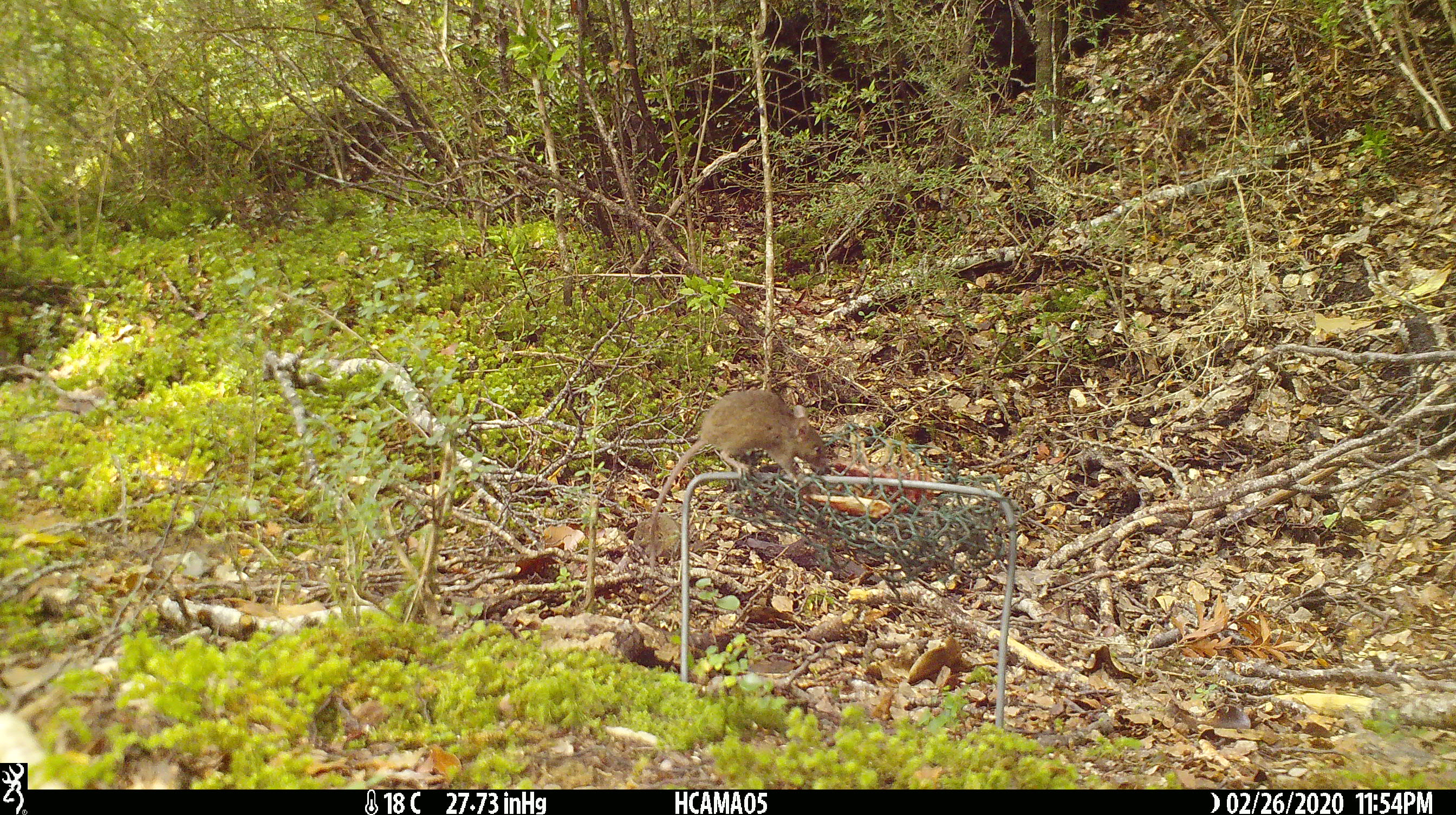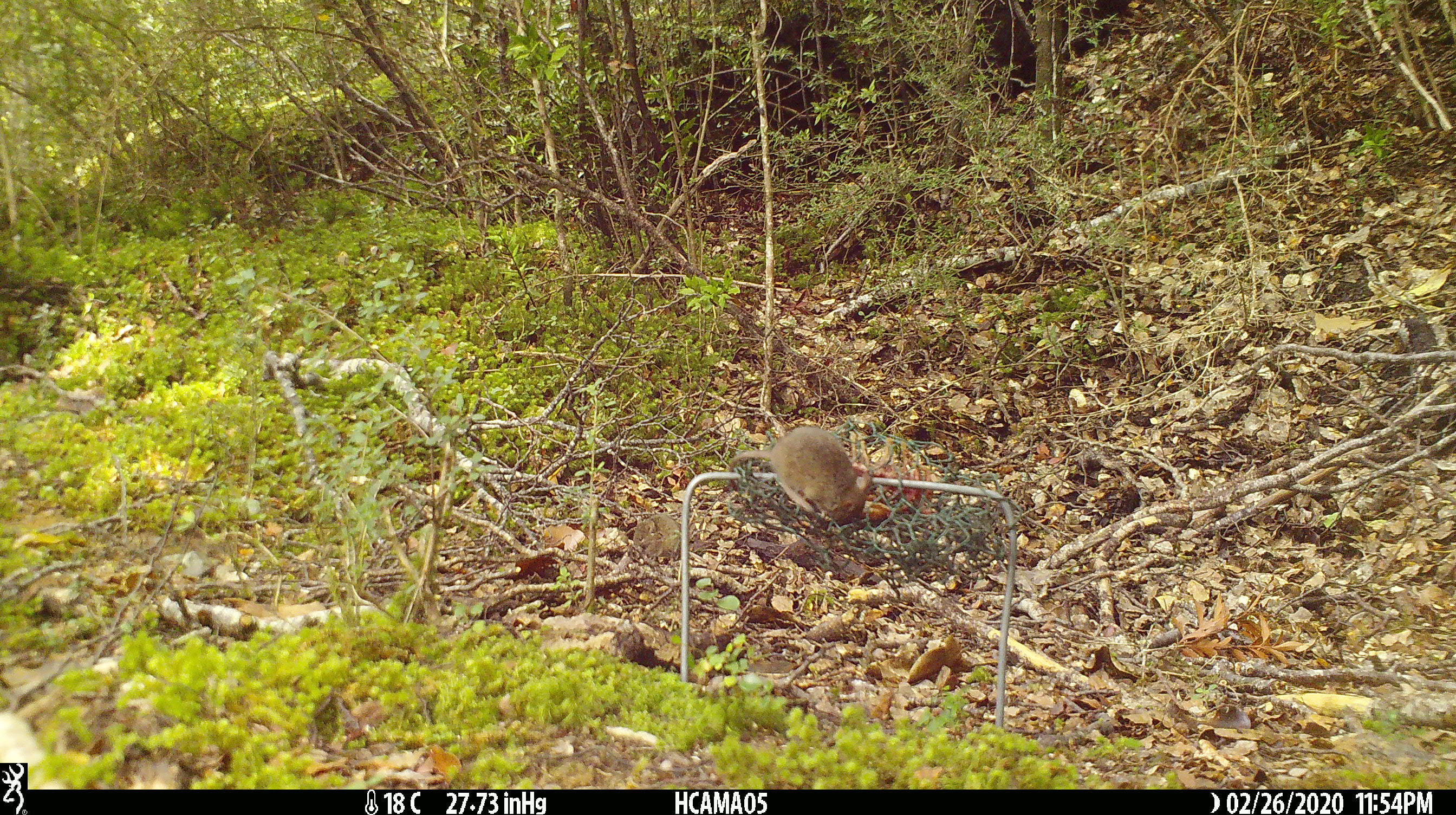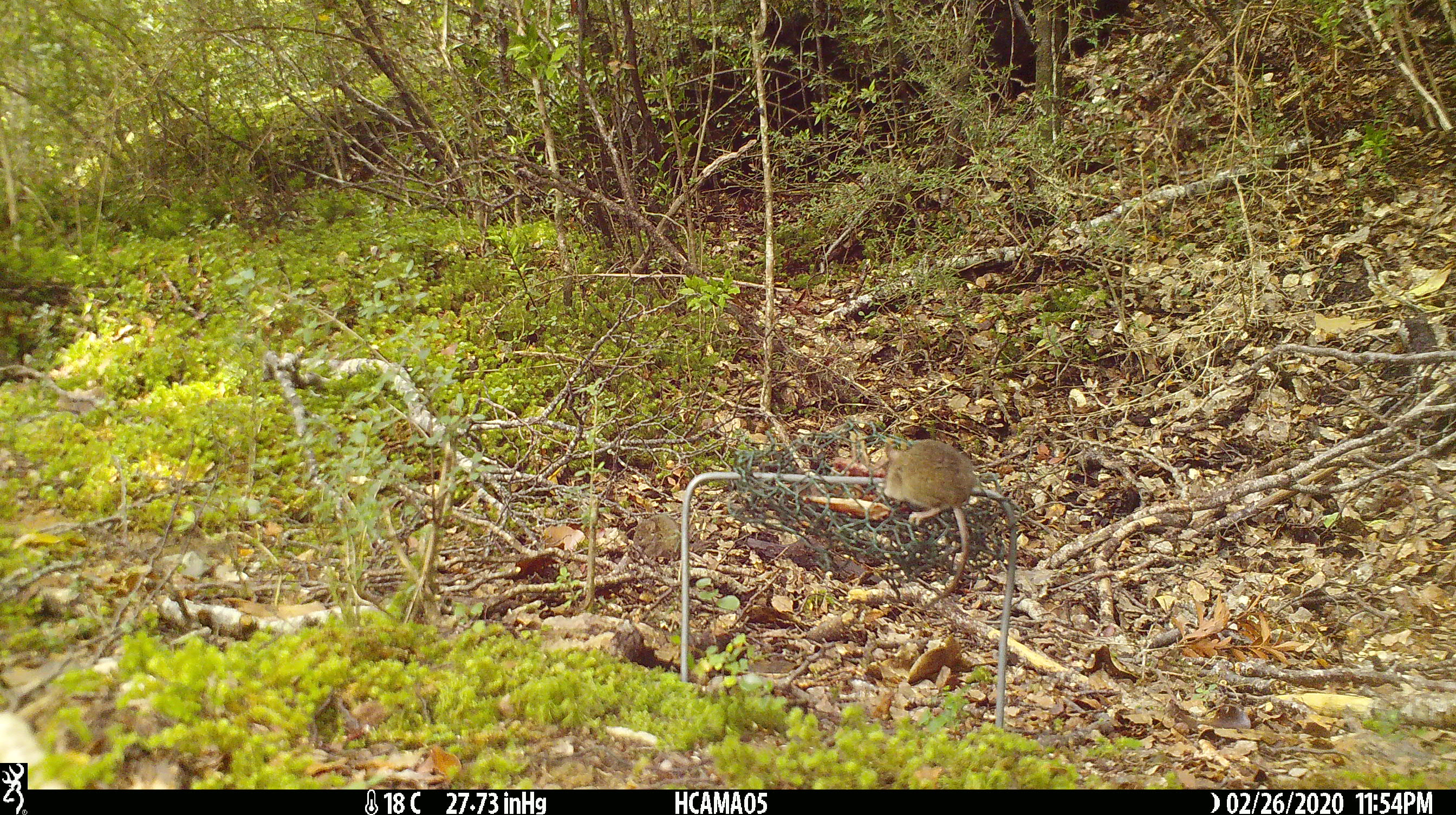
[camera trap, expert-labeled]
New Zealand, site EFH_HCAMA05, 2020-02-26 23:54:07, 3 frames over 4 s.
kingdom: Animalia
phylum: Chordata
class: Mammalia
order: Rodentia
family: Muridae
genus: Mus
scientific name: Mus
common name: mouse